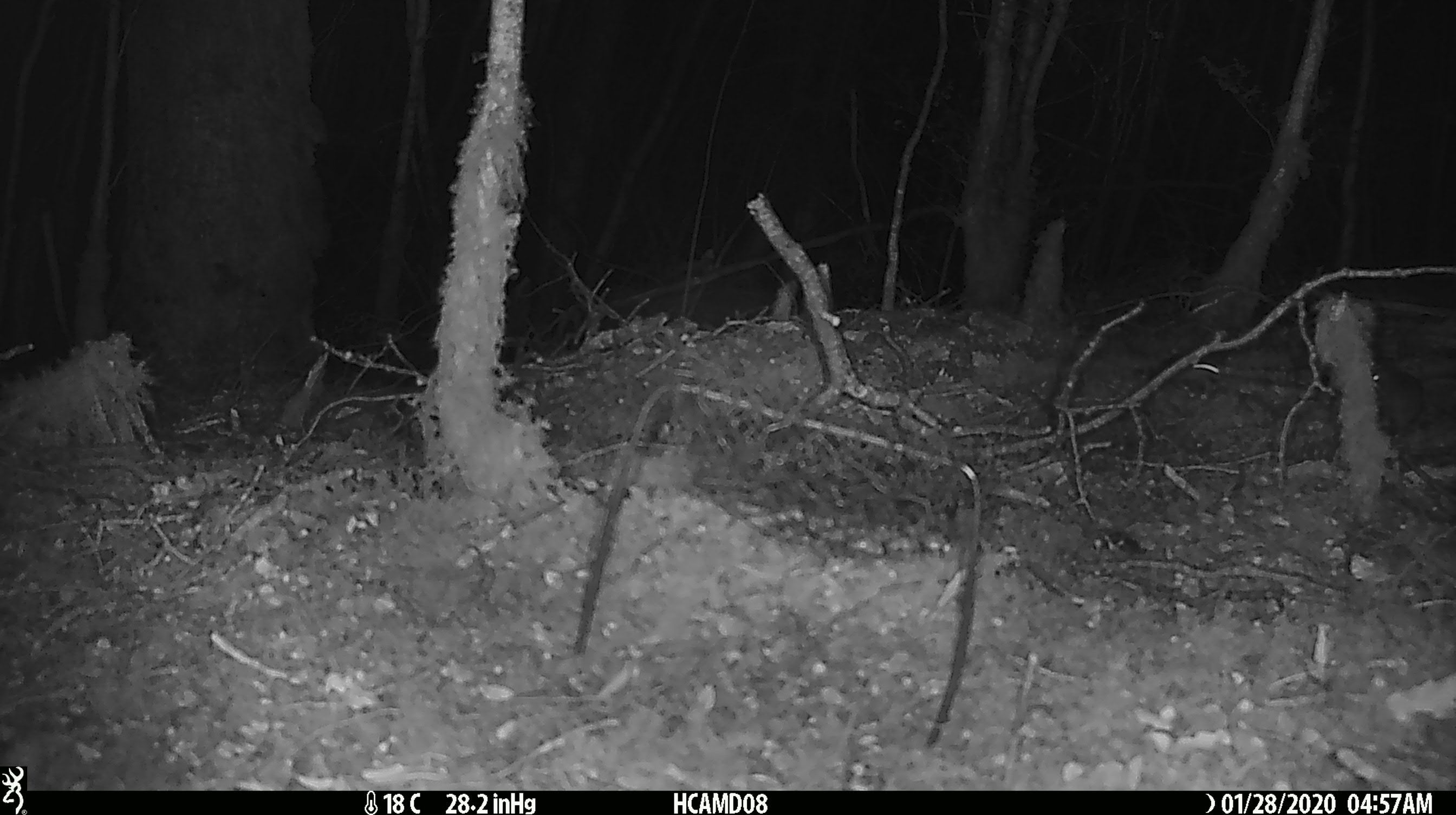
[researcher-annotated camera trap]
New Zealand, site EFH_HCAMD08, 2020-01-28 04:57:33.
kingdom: Animalia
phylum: Chordata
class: Mammalia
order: Rodentia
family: Muridae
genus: Mus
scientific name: Mus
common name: mouse